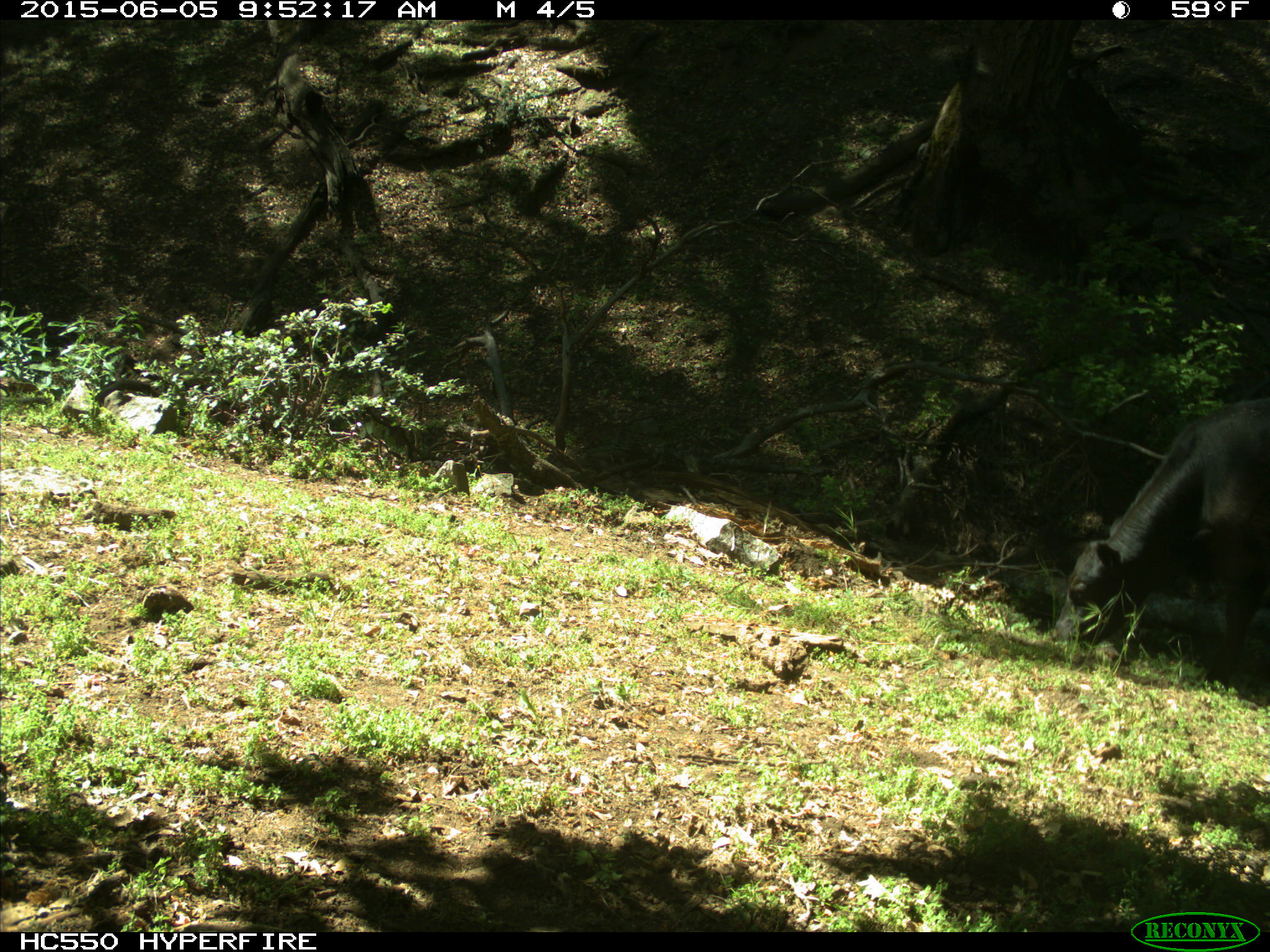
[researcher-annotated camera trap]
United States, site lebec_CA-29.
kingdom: Animalia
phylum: Chordata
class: Mammalia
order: Artiodactyla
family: Bovidae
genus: Bos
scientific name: Bos taurus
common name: domestic cow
Bos taurus (domestic cow).